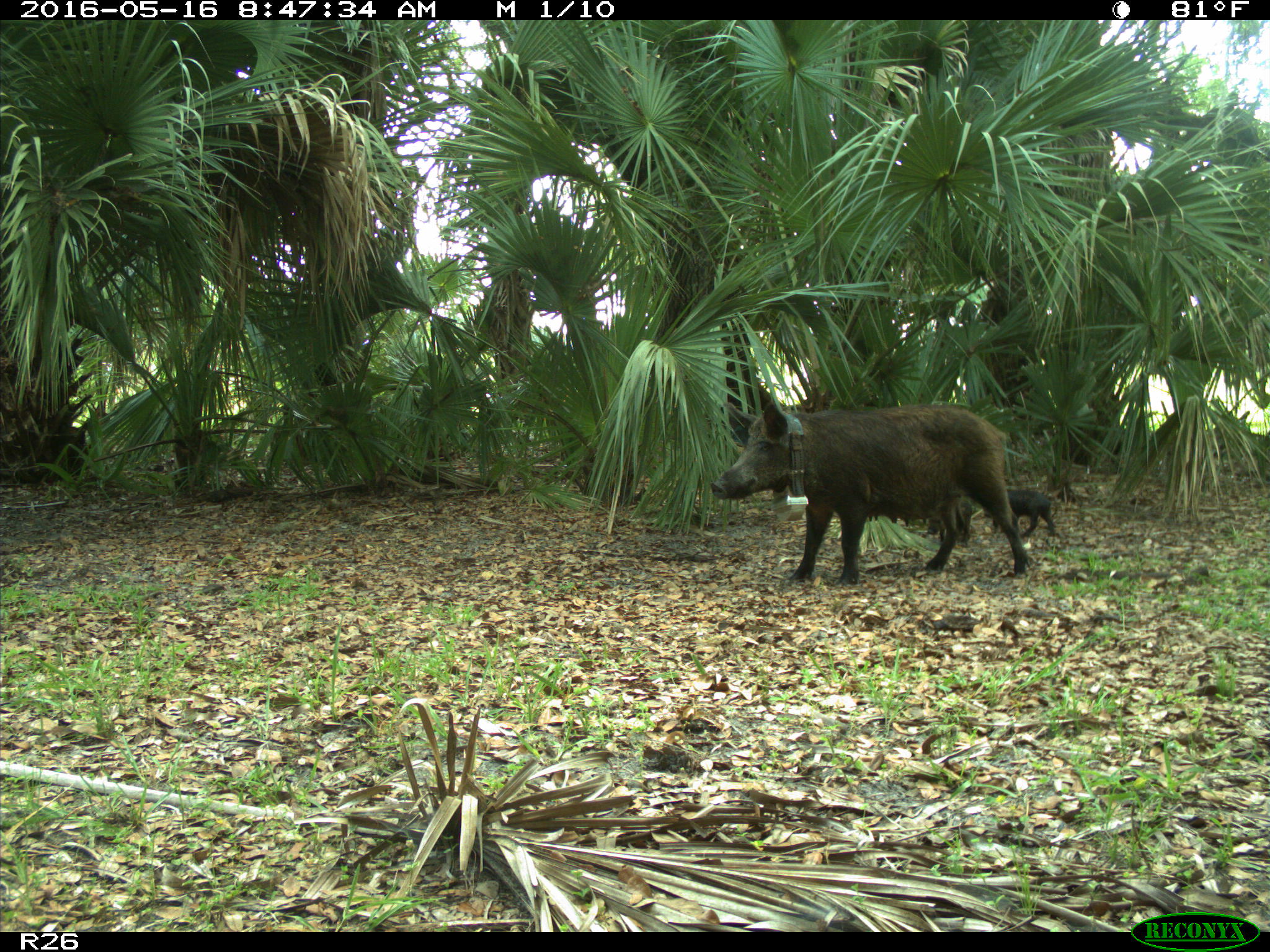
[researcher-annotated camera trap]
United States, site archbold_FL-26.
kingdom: Animalia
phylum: Chordata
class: Mammalia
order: Artiodactyla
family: Suidae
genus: Sus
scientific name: Sus scrofa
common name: wild boar